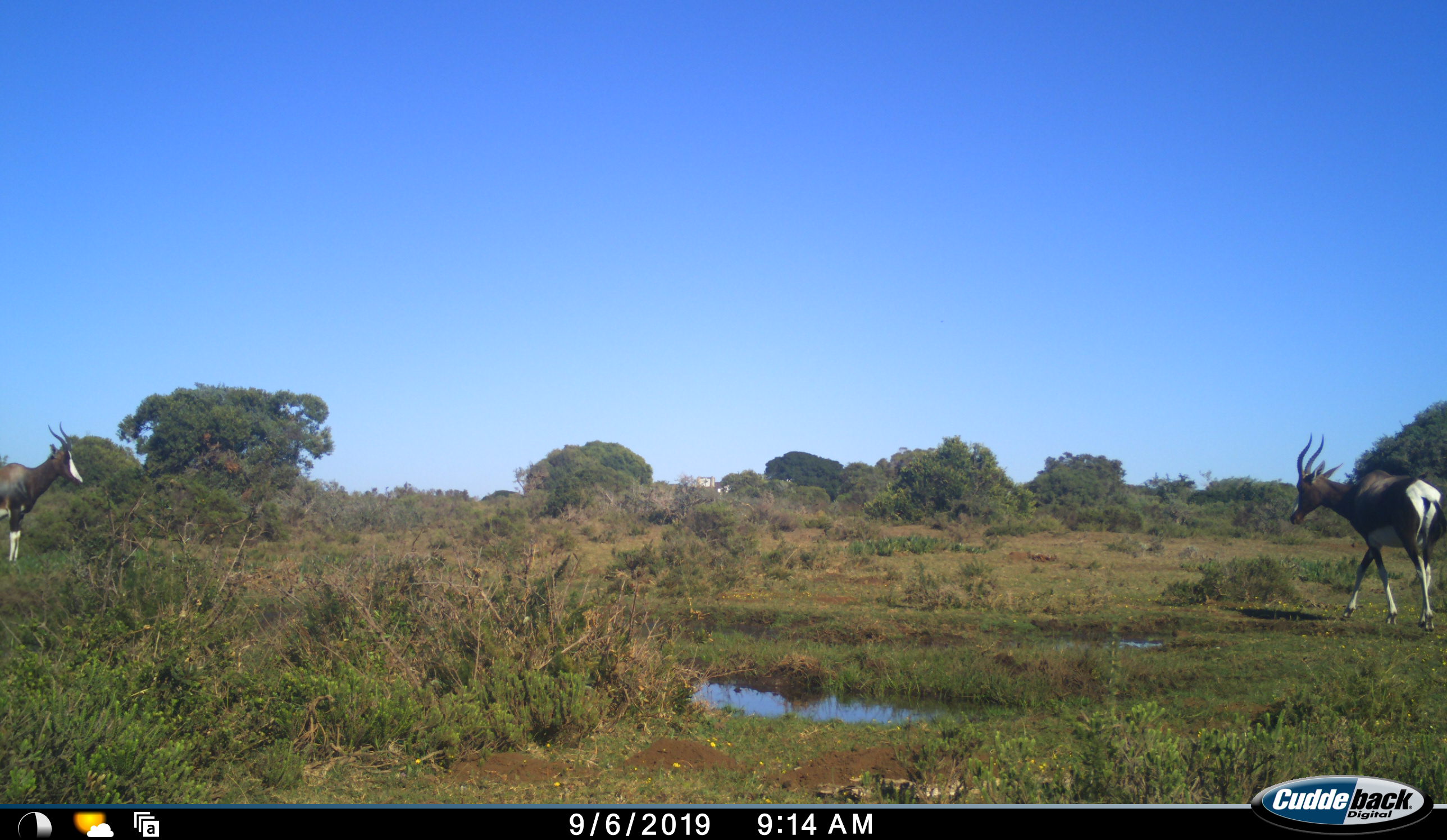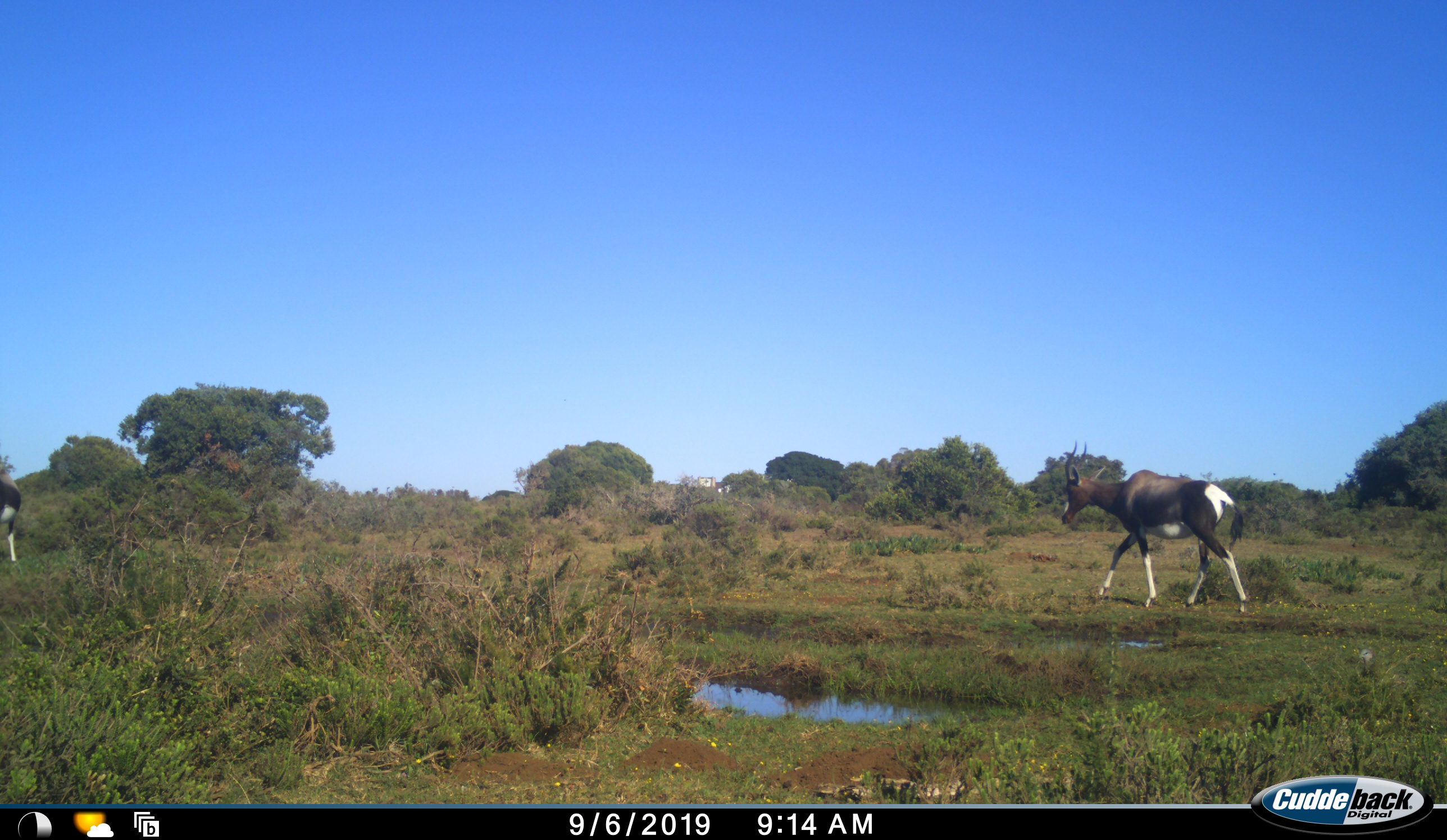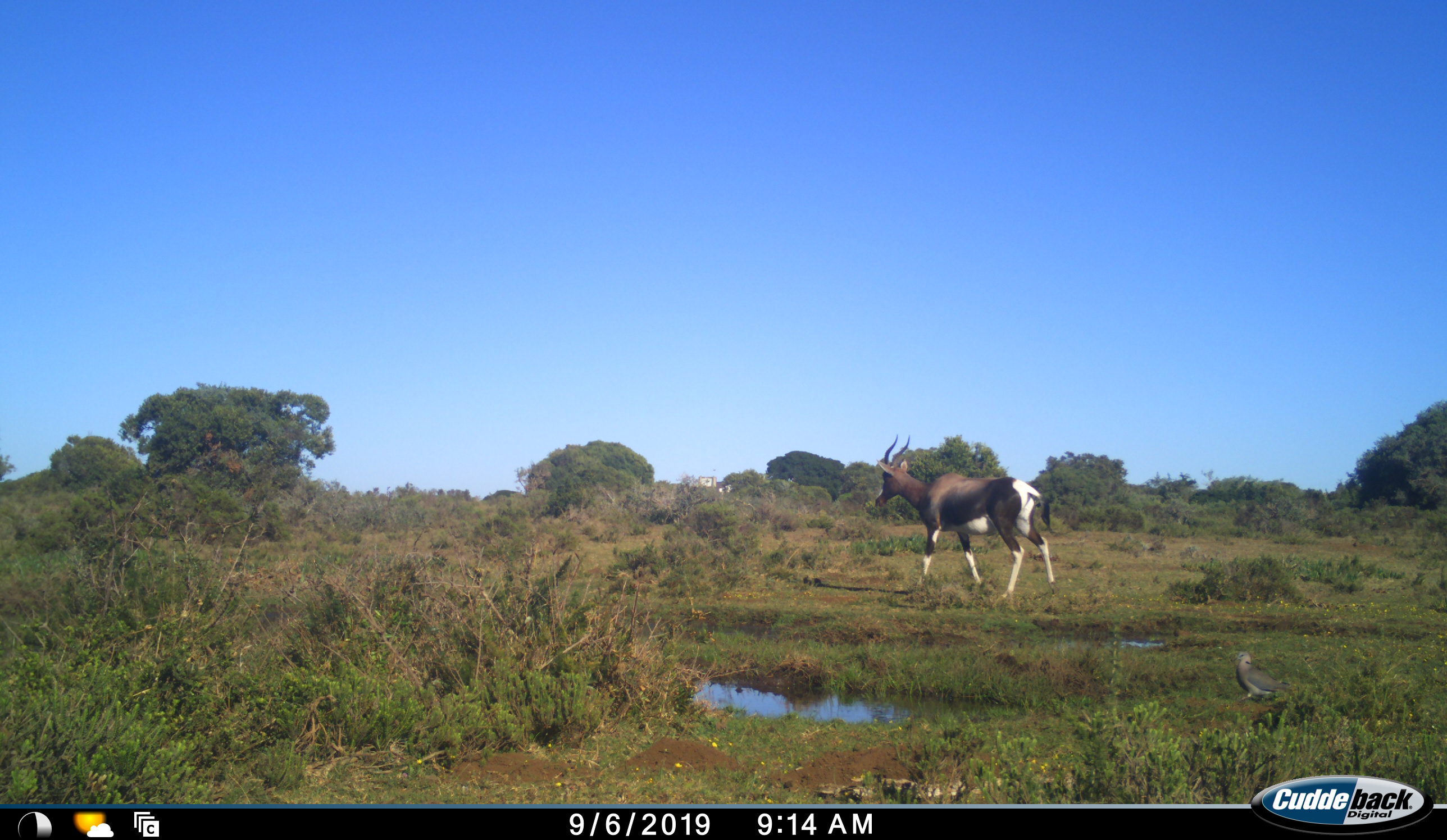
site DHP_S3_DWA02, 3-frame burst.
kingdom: Animalia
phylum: Chordata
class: Mammalia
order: Artiodactyla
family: Bovidae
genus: Damaliscus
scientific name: Damaliscus pygargus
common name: bontebok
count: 2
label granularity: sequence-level